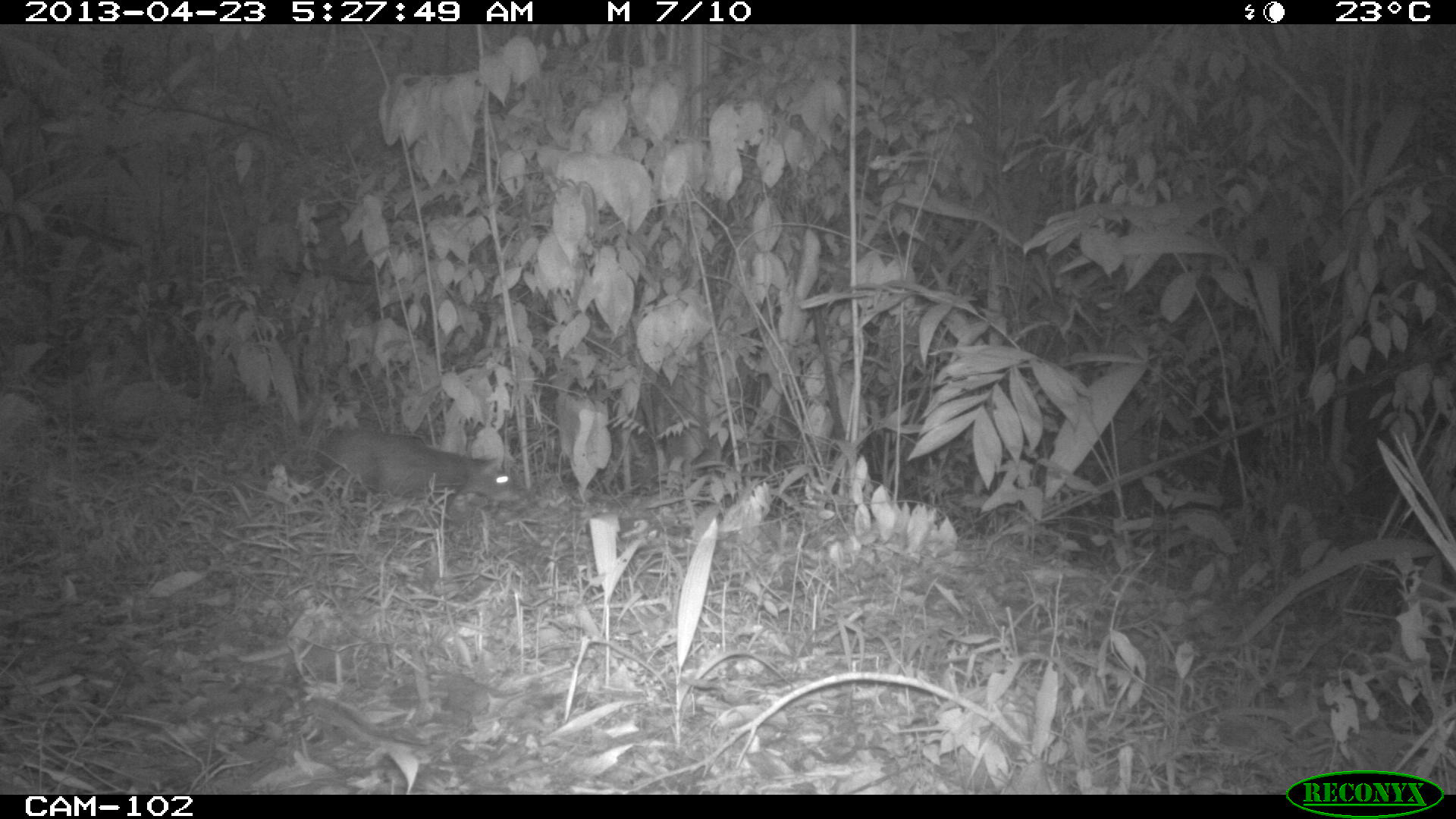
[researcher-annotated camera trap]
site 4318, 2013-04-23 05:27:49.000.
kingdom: Animalia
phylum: Chordata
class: Mammalia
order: Rodentia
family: Dasyproctidae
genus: Dasyprocta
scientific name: Dasyprocta punctata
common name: central american agouti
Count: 1.